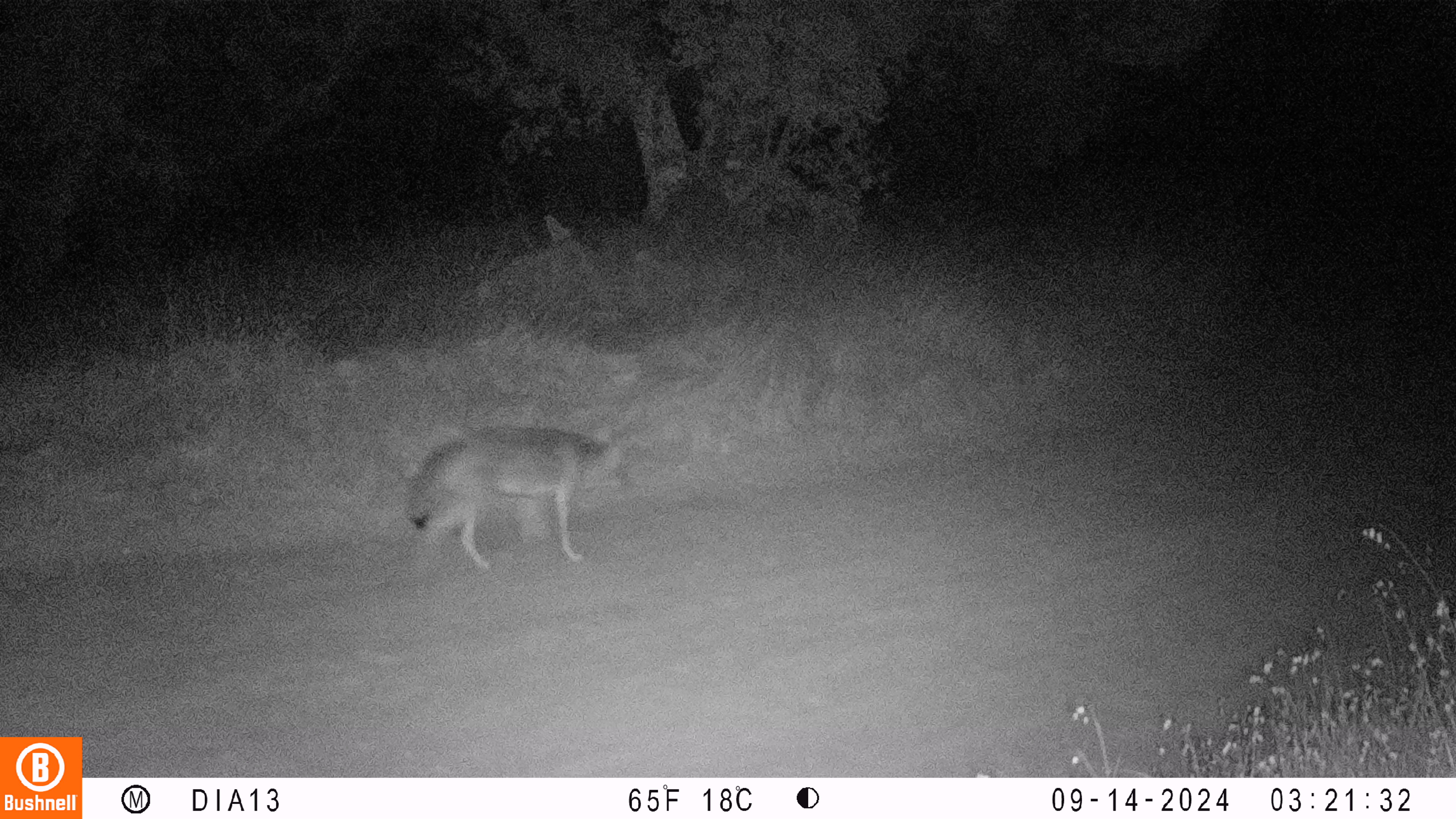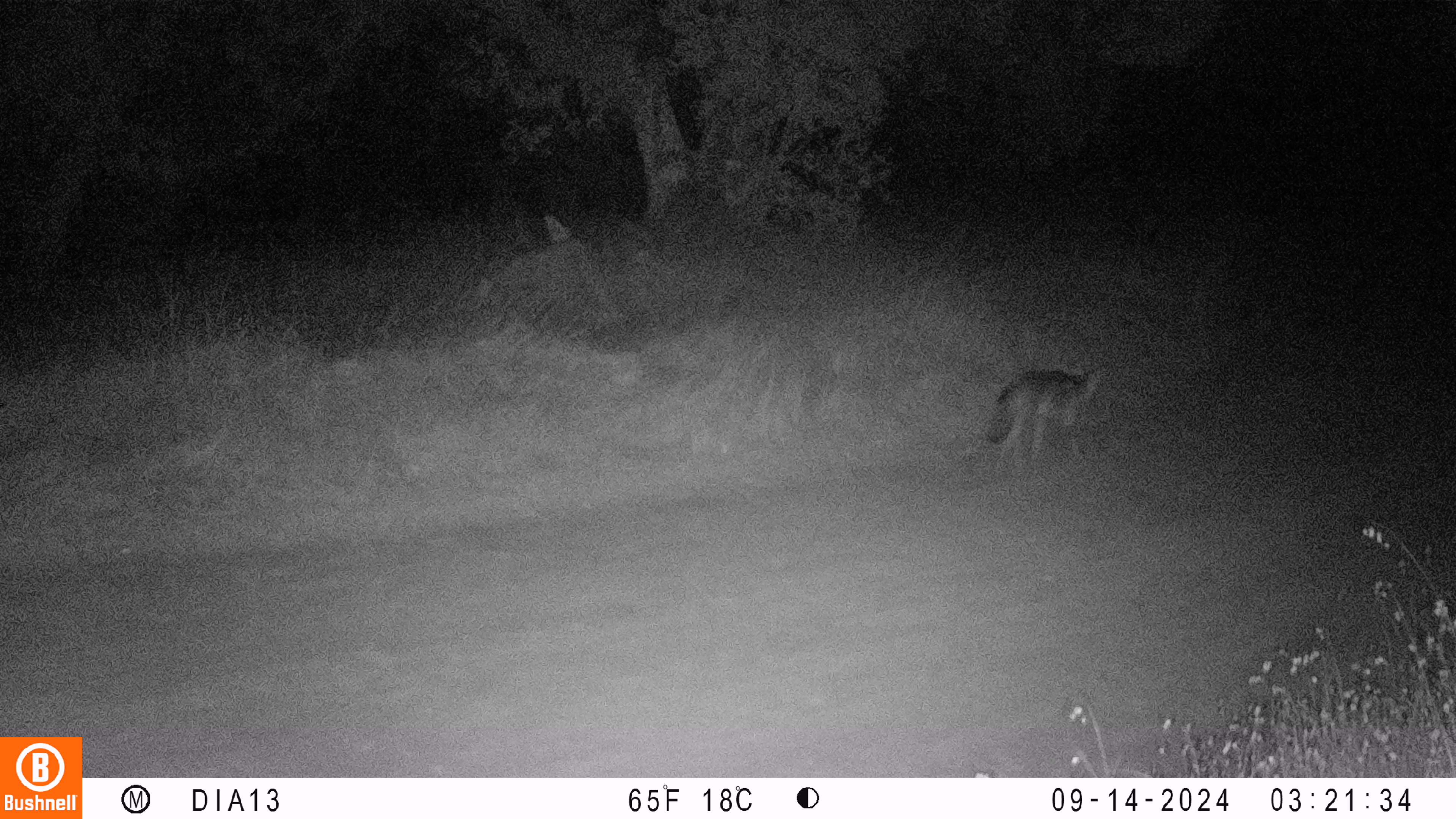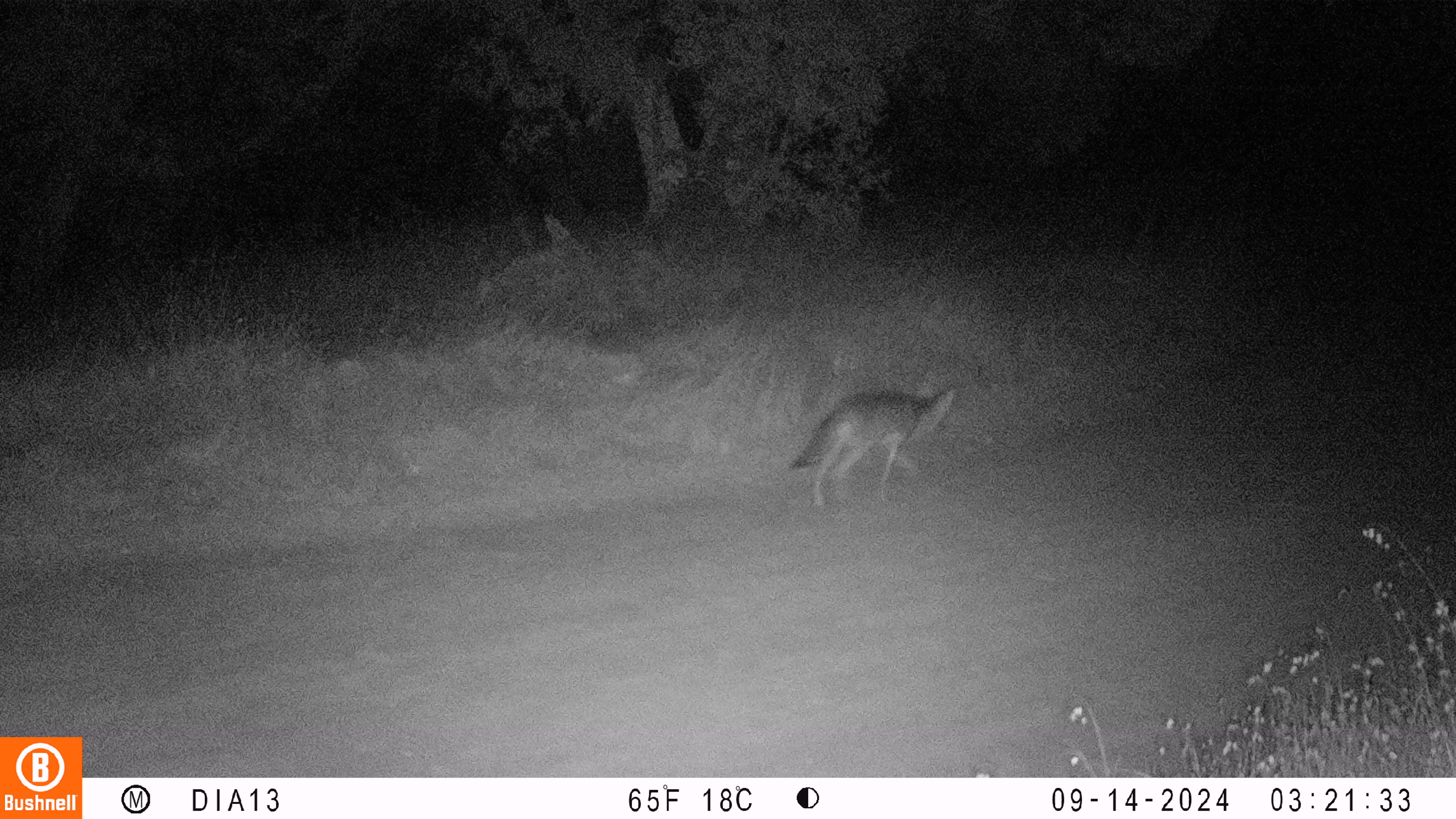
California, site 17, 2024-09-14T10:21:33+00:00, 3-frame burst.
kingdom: Animalia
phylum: Chordata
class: Mammalia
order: Carnivora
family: Canidae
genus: Canis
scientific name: Canis latrans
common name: coyote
Coyote (Canis latrans).